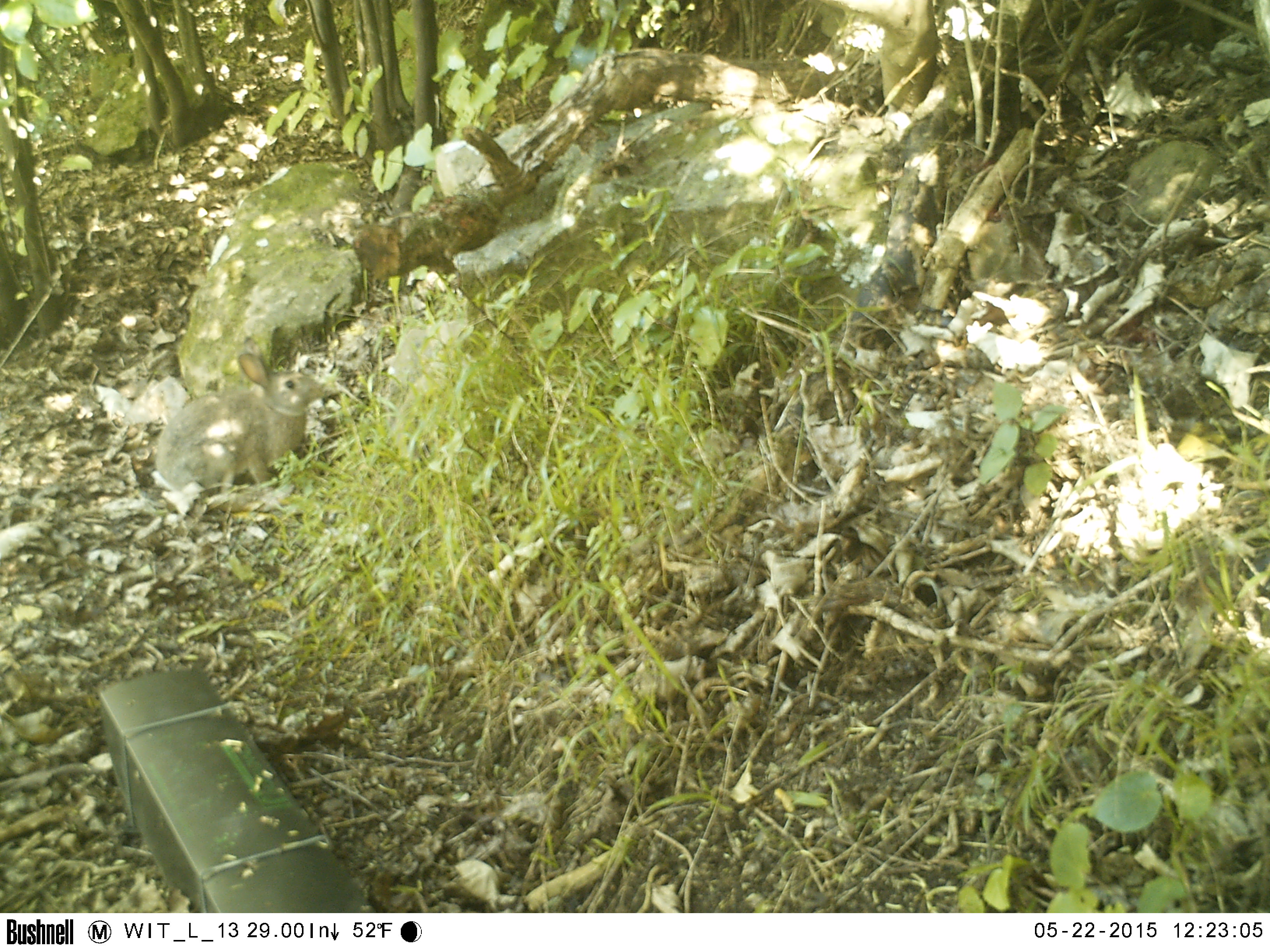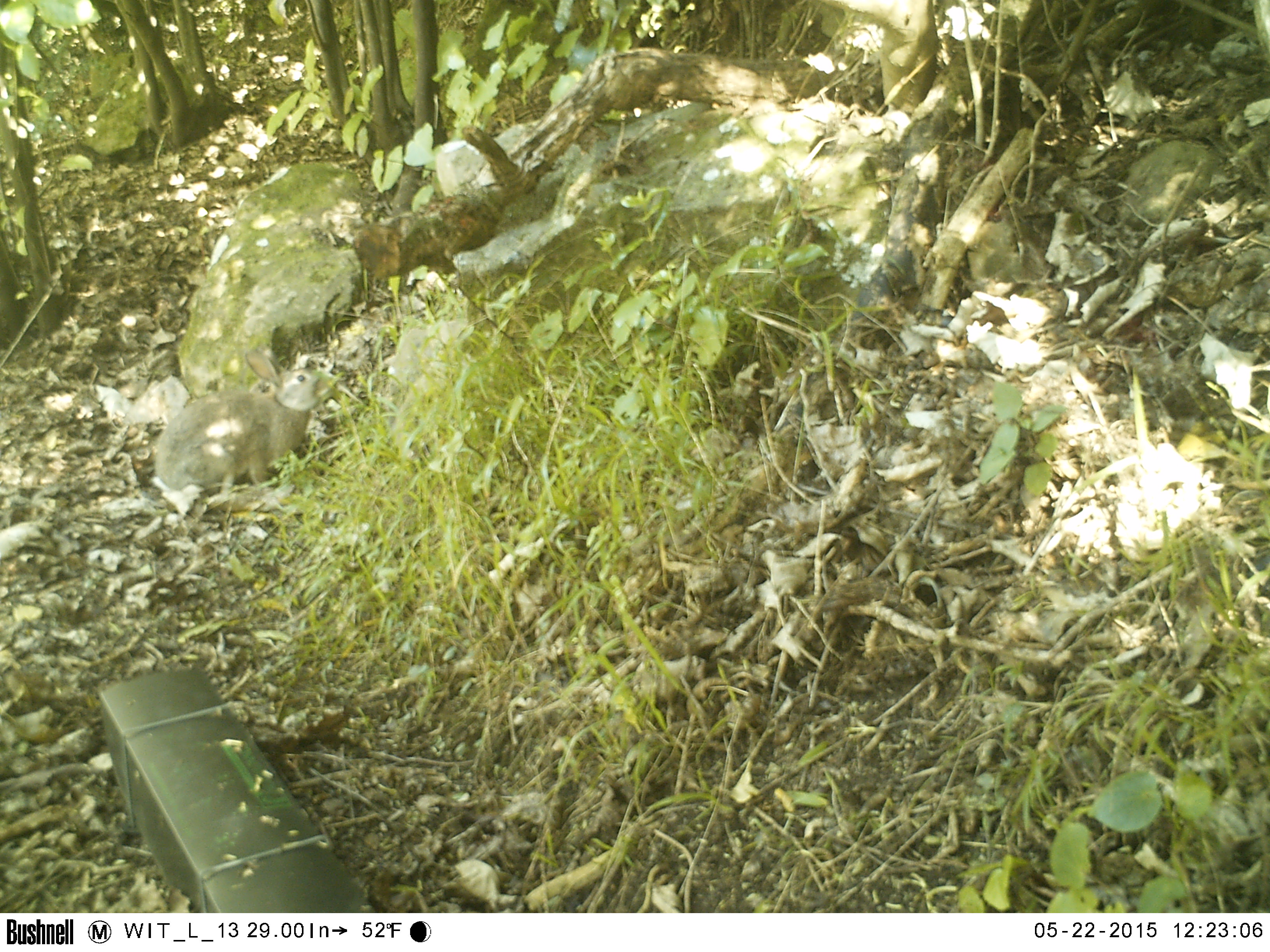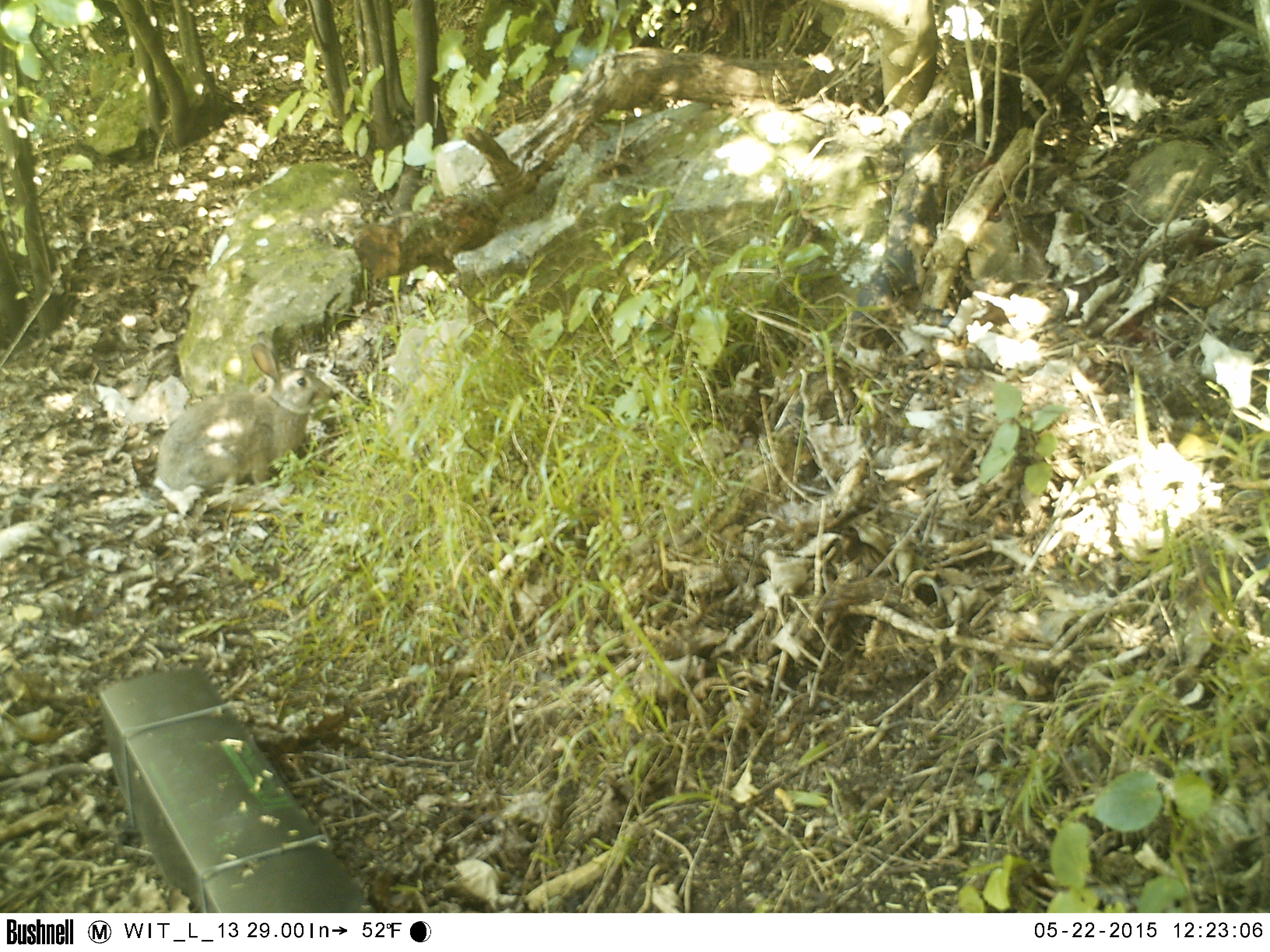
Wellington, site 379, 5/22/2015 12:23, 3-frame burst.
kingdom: Animalia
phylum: Chordata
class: Mammalia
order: Lagomorpha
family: Leporidae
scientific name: Leporidae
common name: rabbit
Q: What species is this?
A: Rabbit (Leporidae).